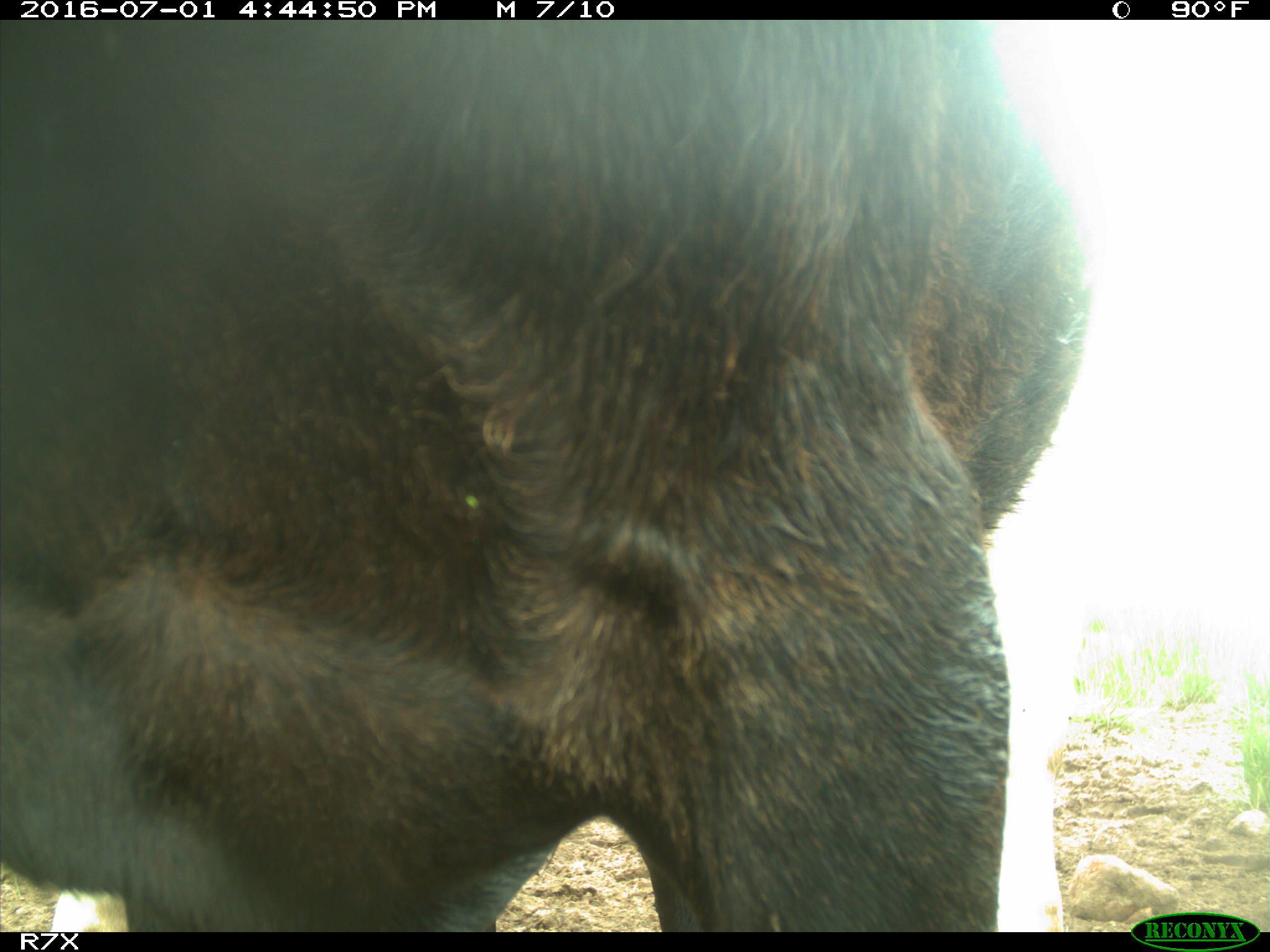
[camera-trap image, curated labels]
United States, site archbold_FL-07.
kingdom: Animalia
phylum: Chordata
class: Mammalia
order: Artiodactyla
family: Bovidae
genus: Bos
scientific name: Bos taurus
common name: domestic cow